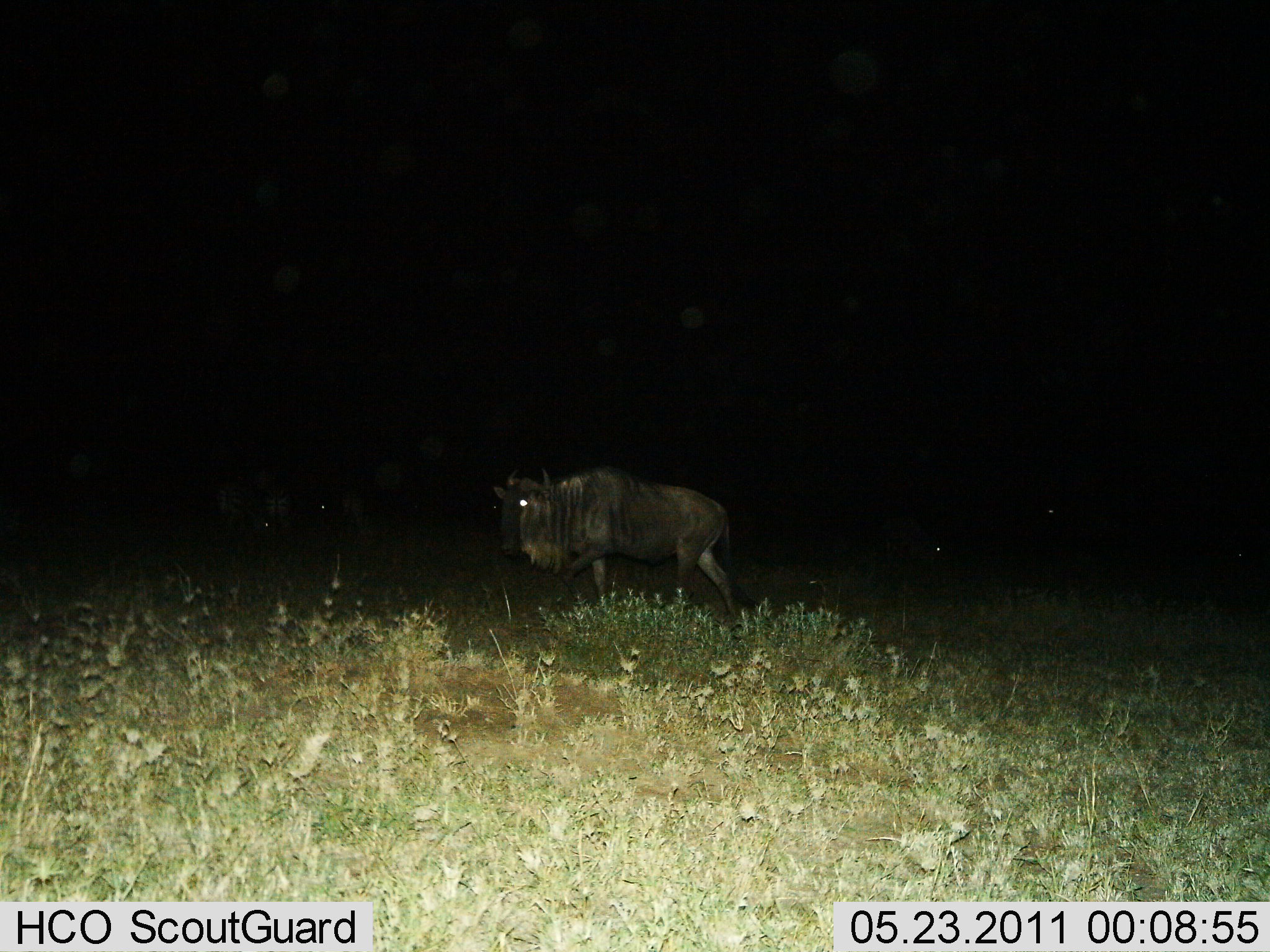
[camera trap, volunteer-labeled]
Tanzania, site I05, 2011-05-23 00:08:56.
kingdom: Animalia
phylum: Chordata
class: Mammalia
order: Artiodactyla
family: Bovidae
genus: Connochaetes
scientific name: Connochaetes taurinus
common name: blue wildebeest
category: wildebeest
Wildebeest (blue wildebeest) (Connochaetes taurinus), count 1. Behavior (volunteer vote fractions): standing 31%, resting 0%, moving 69%, interacting 0%. Young present (vote fraction): 0%. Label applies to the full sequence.